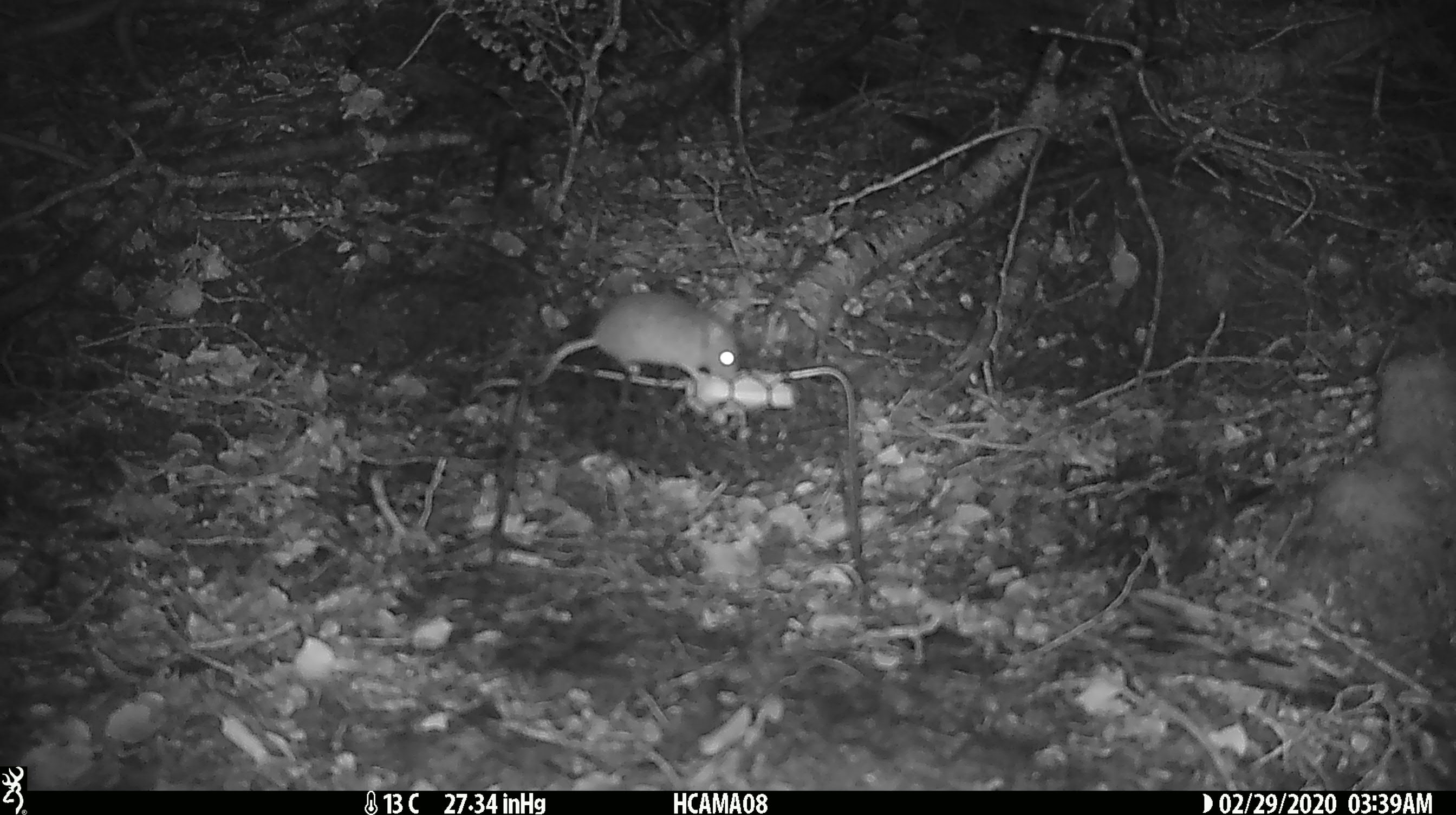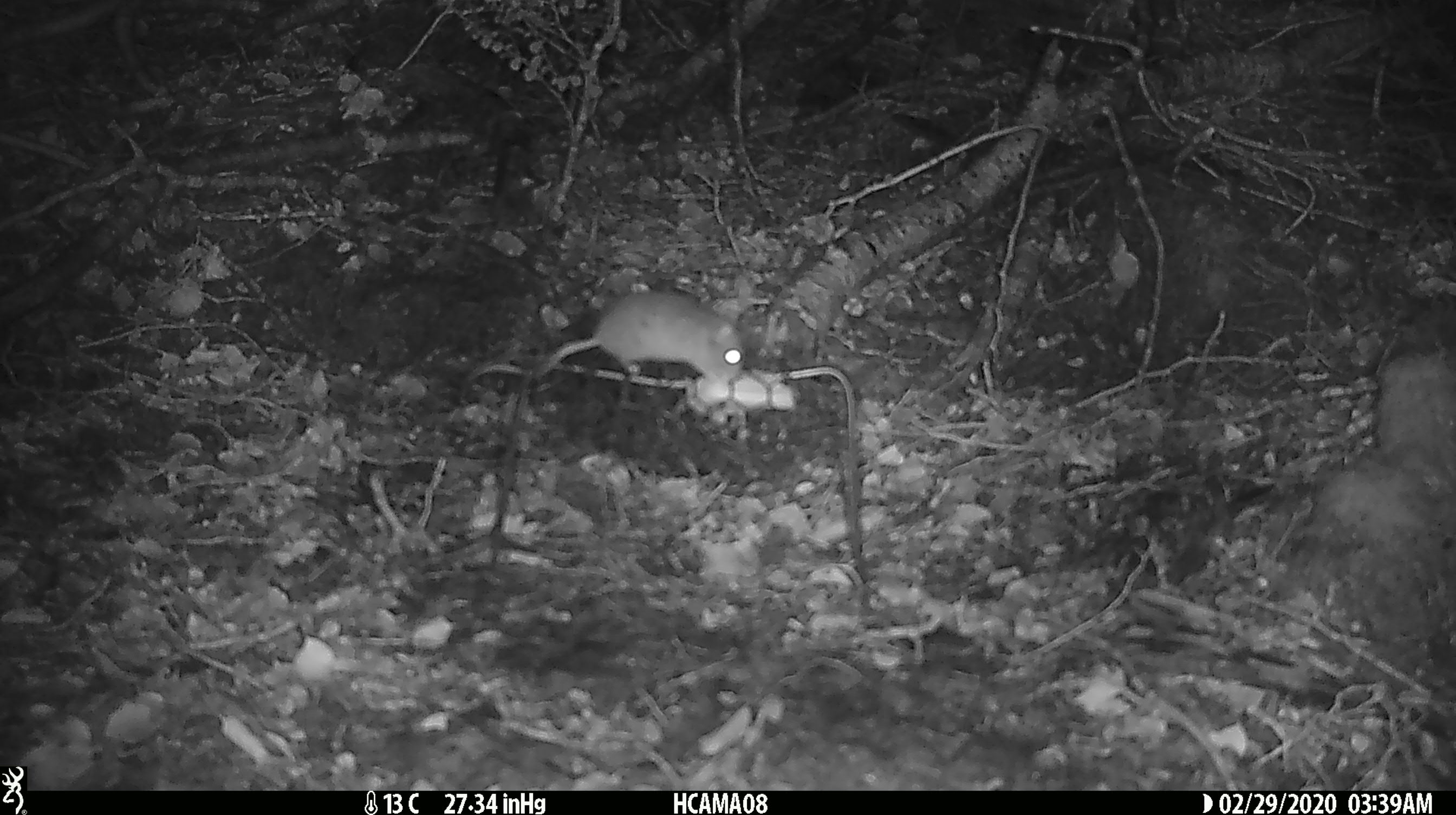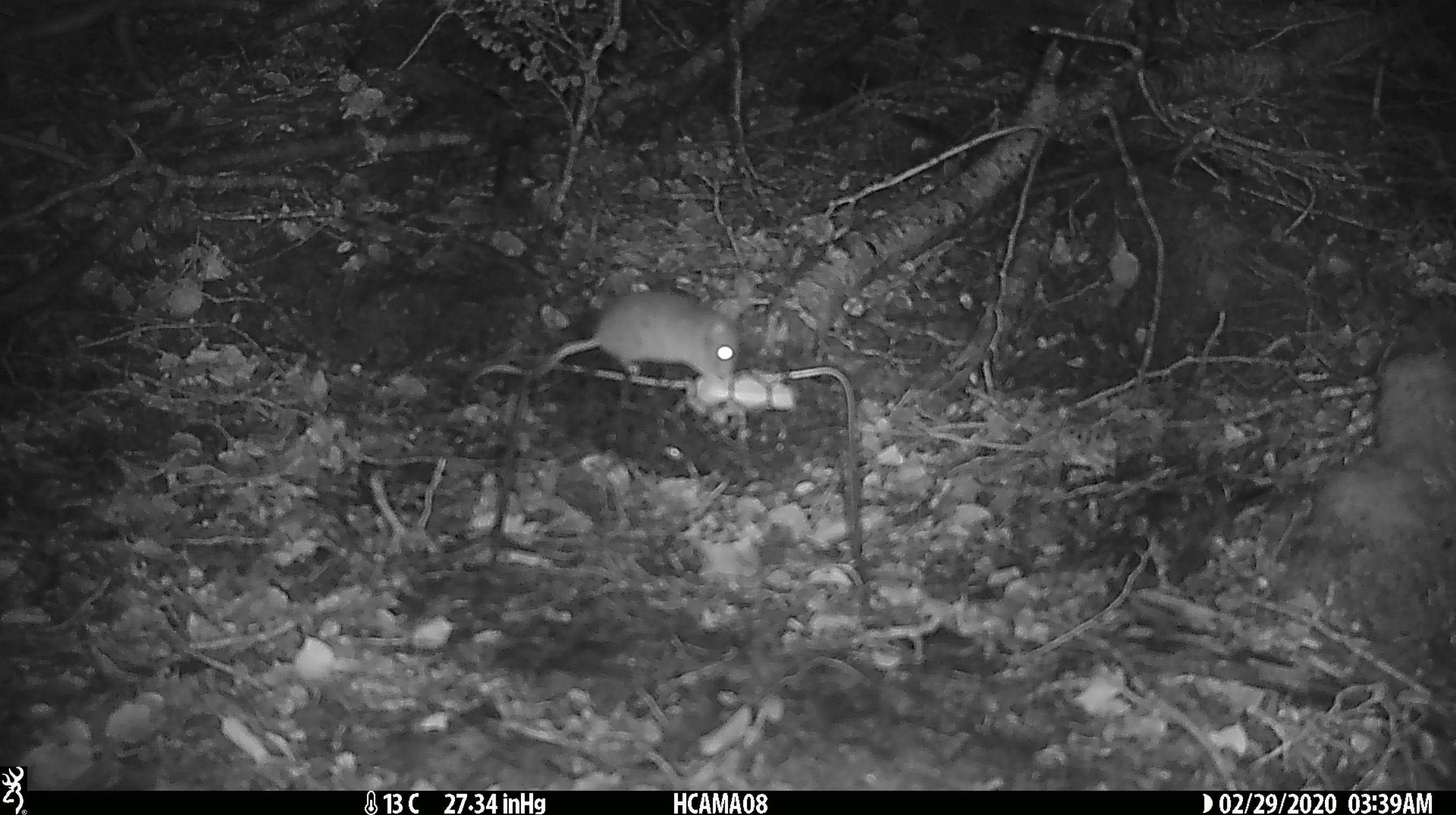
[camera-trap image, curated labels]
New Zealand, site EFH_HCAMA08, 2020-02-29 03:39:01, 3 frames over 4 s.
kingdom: Animalia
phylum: Chordata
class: Mammalia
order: Rodentia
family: Muridae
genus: Mus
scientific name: Mus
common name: mouse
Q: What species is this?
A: Mouse (Mus).